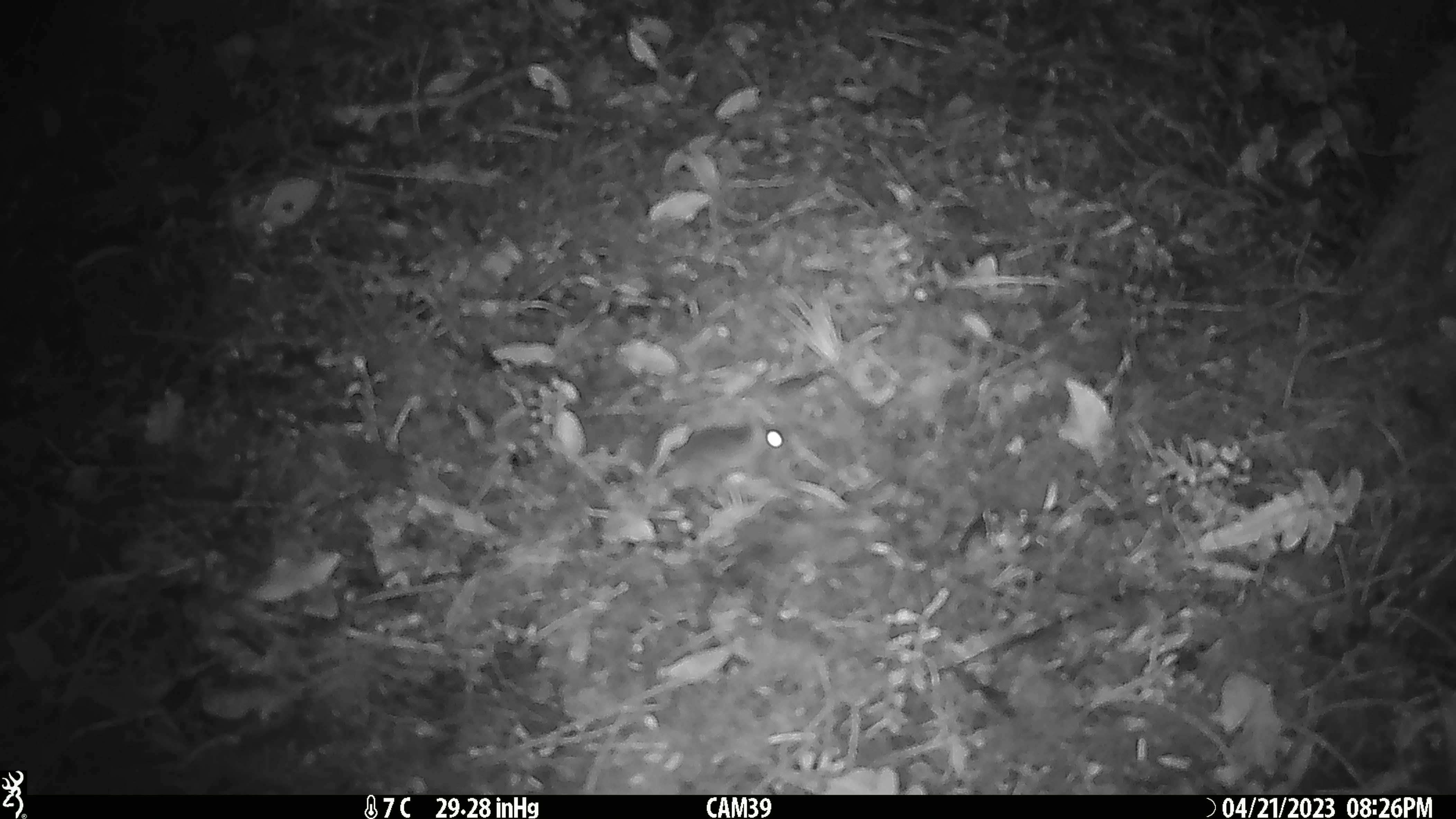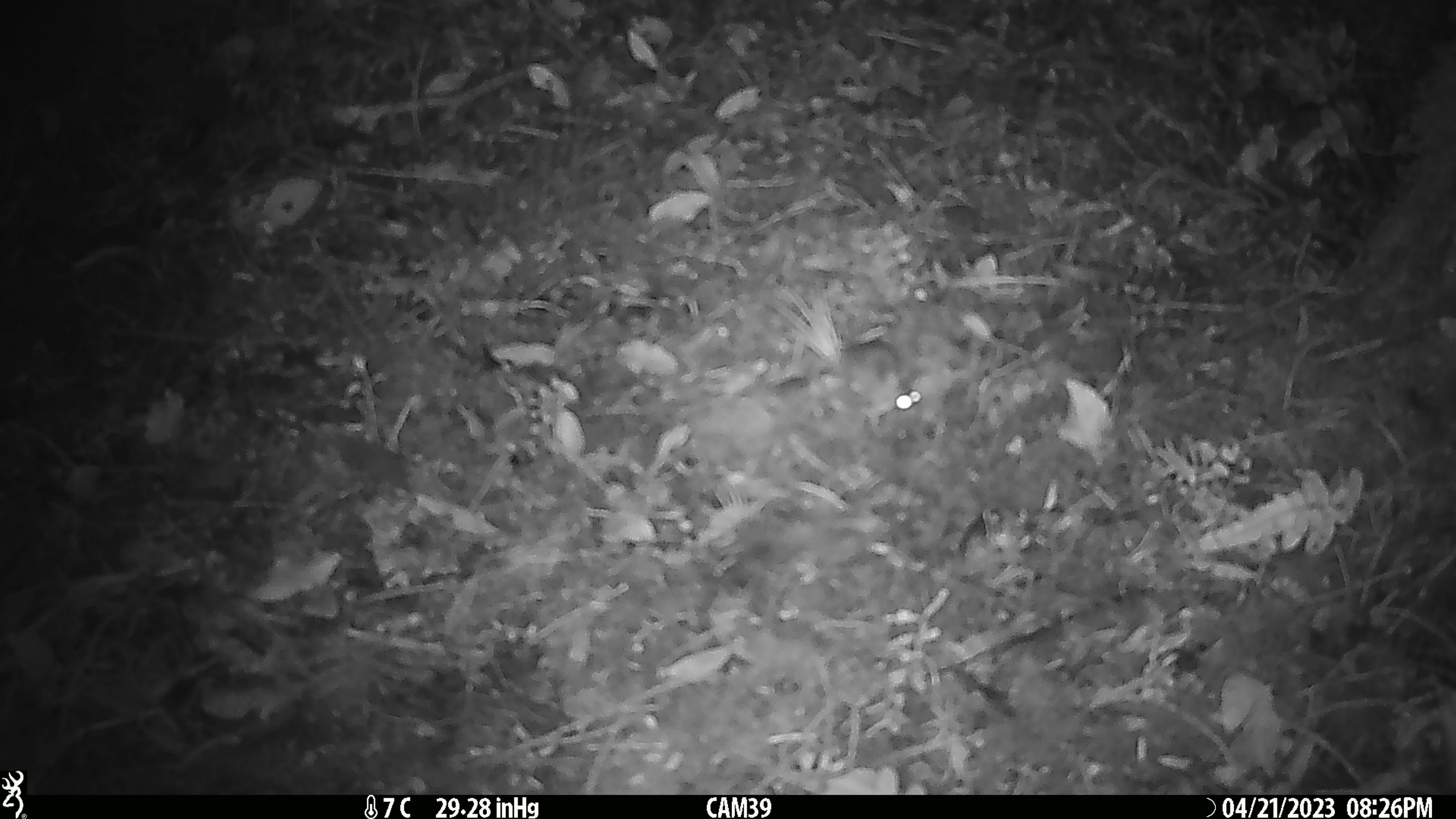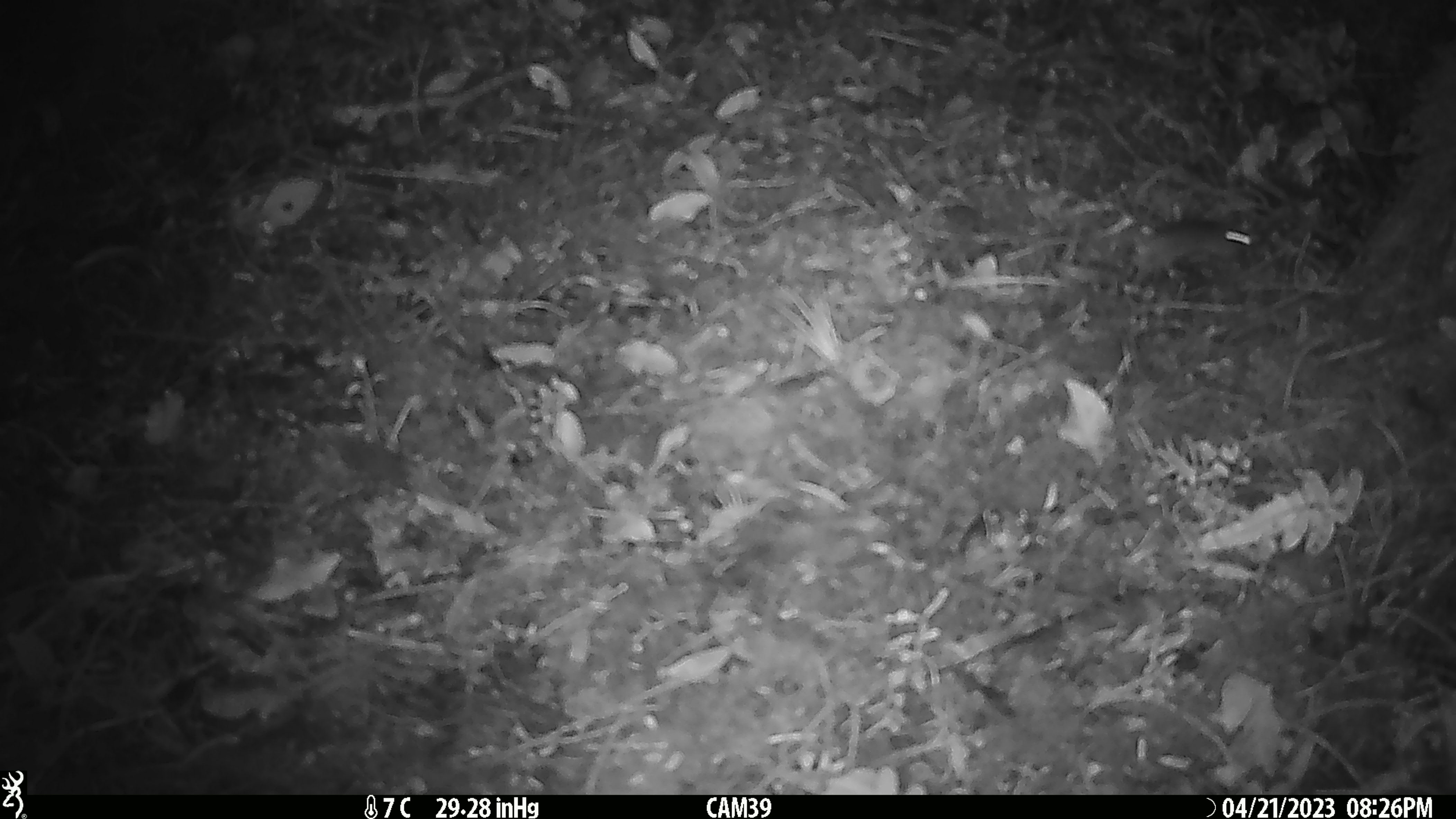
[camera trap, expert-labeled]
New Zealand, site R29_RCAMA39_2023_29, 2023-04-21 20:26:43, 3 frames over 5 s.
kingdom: Animalia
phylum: Chordata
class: Mammalia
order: Rodentia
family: Muridae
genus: Mus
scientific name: Mus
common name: mouse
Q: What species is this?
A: Mouse (Mus).